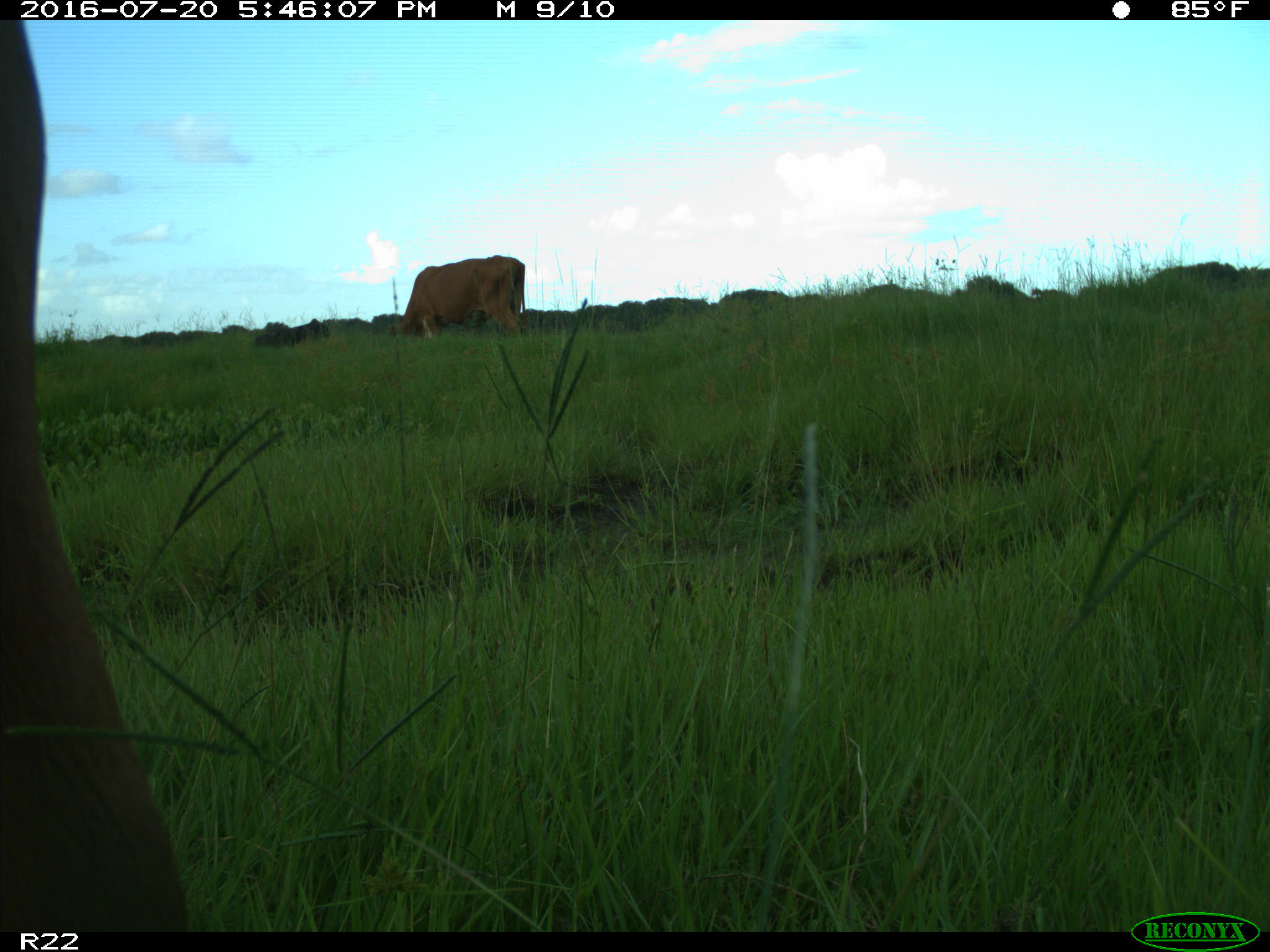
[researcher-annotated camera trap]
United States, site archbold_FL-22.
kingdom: Animalia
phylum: Chordata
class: Mammalia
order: Artiodactyla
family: Bovidae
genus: Bos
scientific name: Bos taurus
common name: domestic cow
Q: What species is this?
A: Bos taurus (domestic cow).